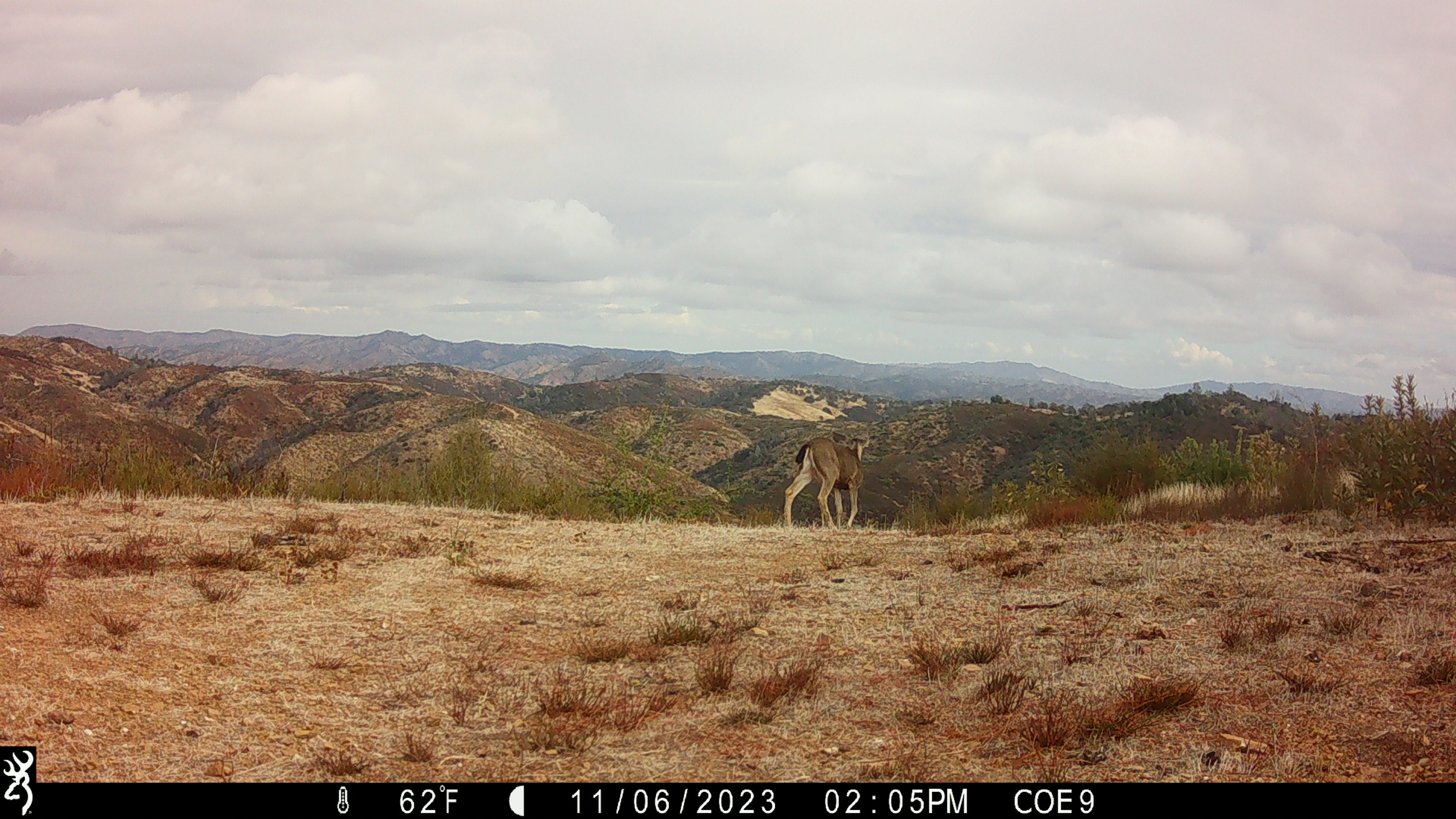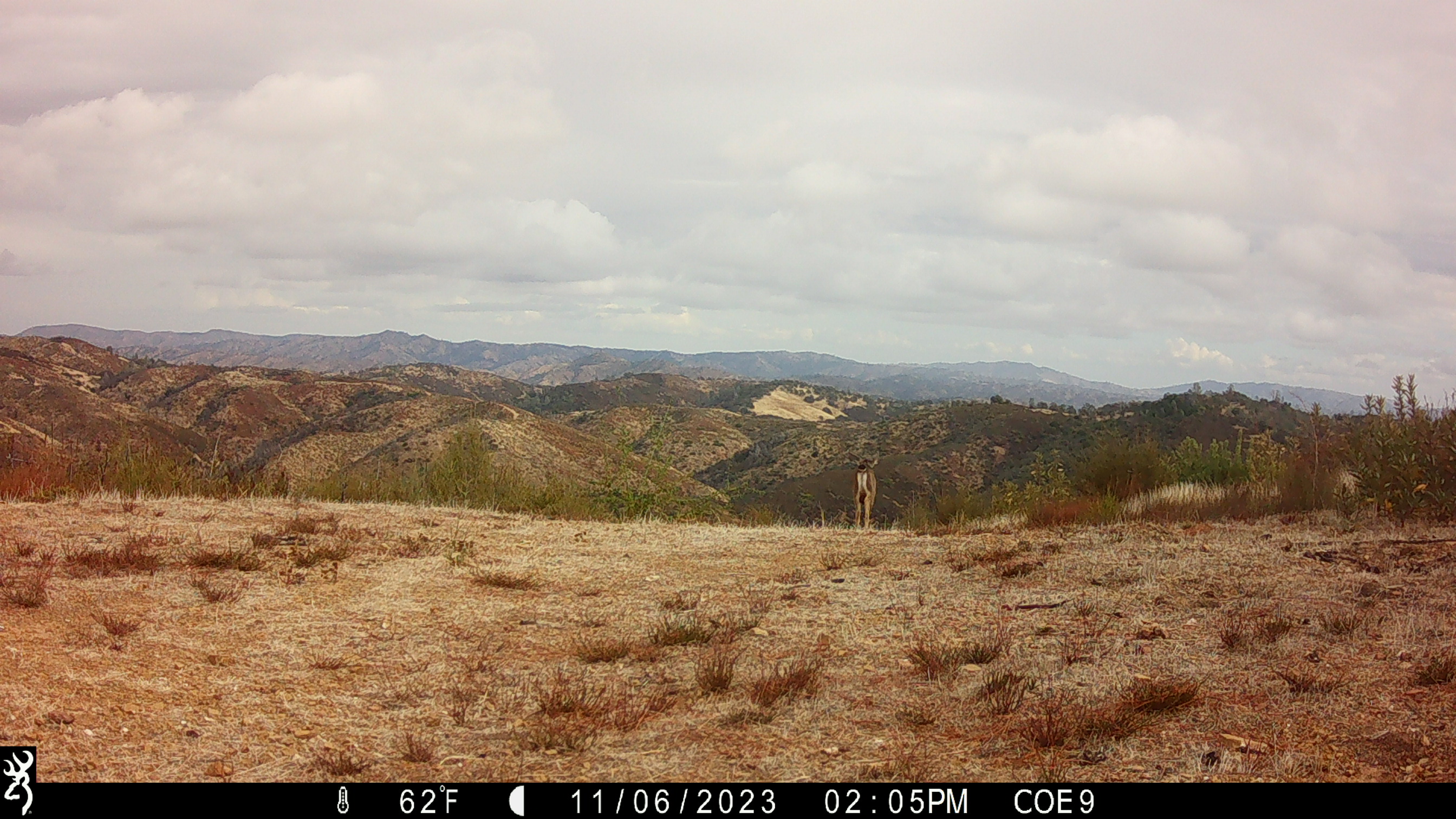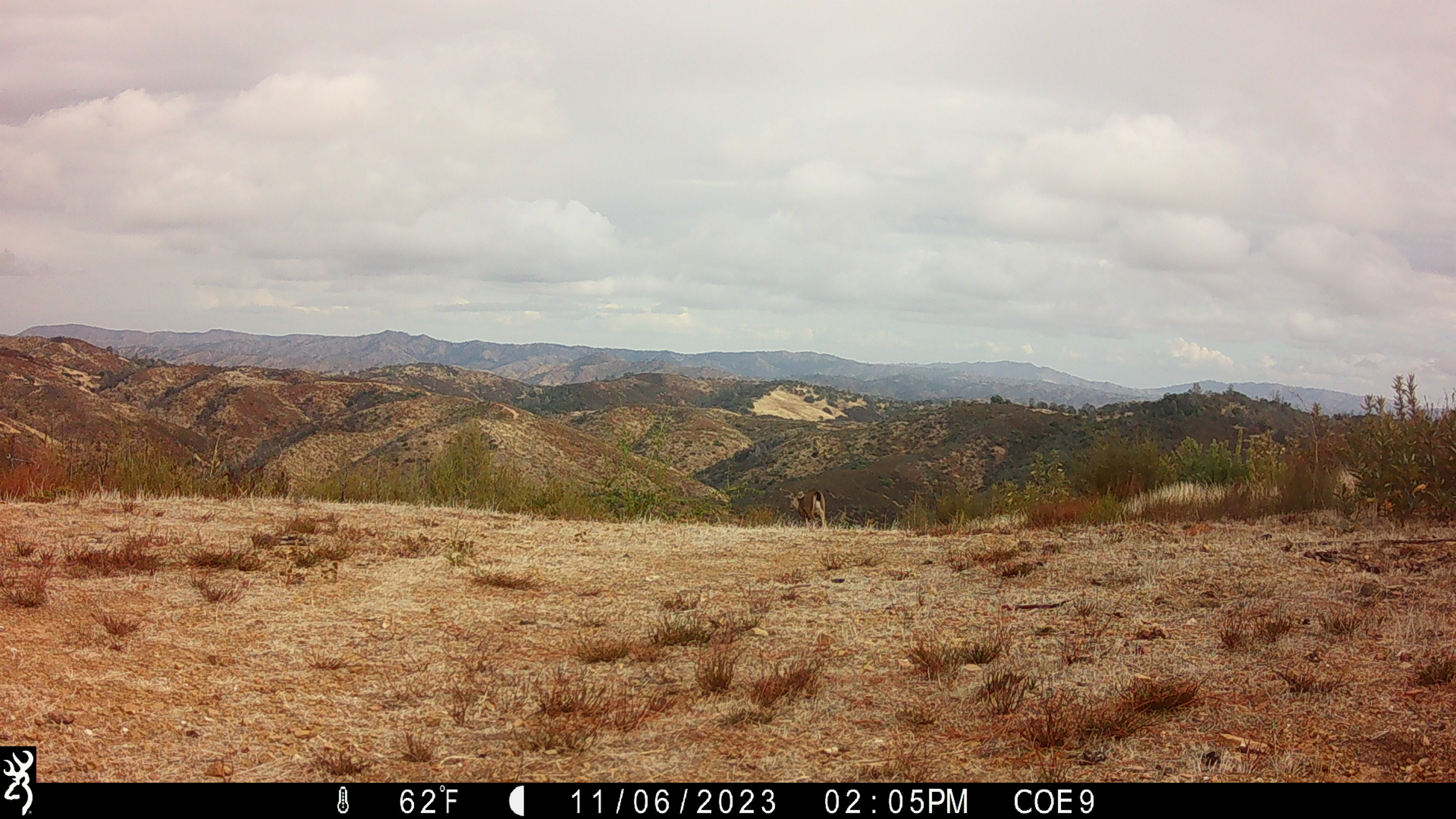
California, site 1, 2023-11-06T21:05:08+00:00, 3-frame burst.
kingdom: Animalia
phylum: Chordata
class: Mammalia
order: Artiodactyla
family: Cervidae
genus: Odocoileus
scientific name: Odocoileus hemionus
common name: mule deer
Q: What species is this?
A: Mule deer (Odocoileus hemionus).